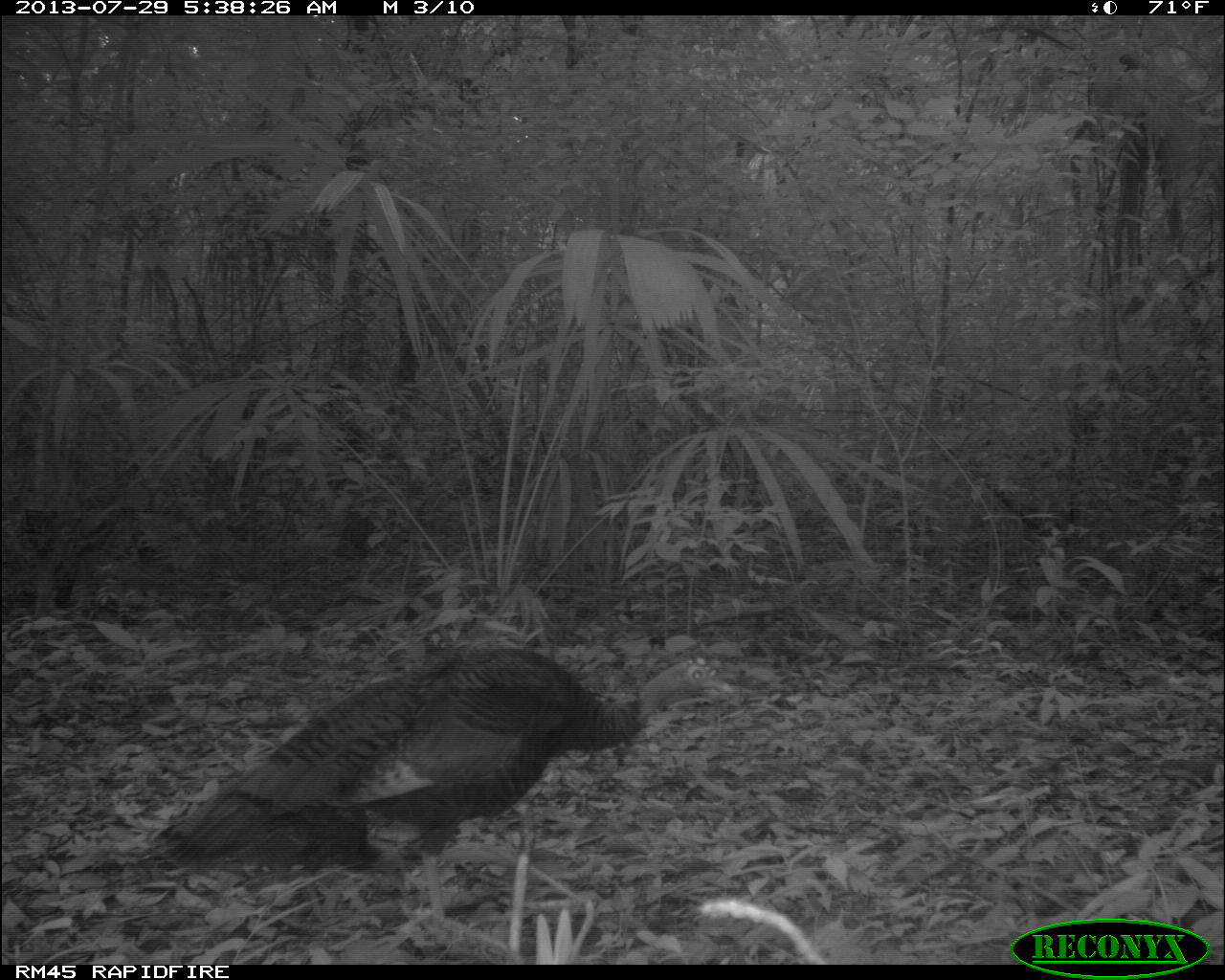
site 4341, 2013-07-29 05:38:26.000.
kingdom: Animalia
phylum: Chordata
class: Aves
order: Galliformes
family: Phasianidae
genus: Meleagris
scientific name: Meleagris ocellata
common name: ocellated turkey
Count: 2.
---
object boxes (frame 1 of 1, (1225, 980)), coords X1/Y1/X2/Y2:
meleagris ocellata: 126/629/735/962